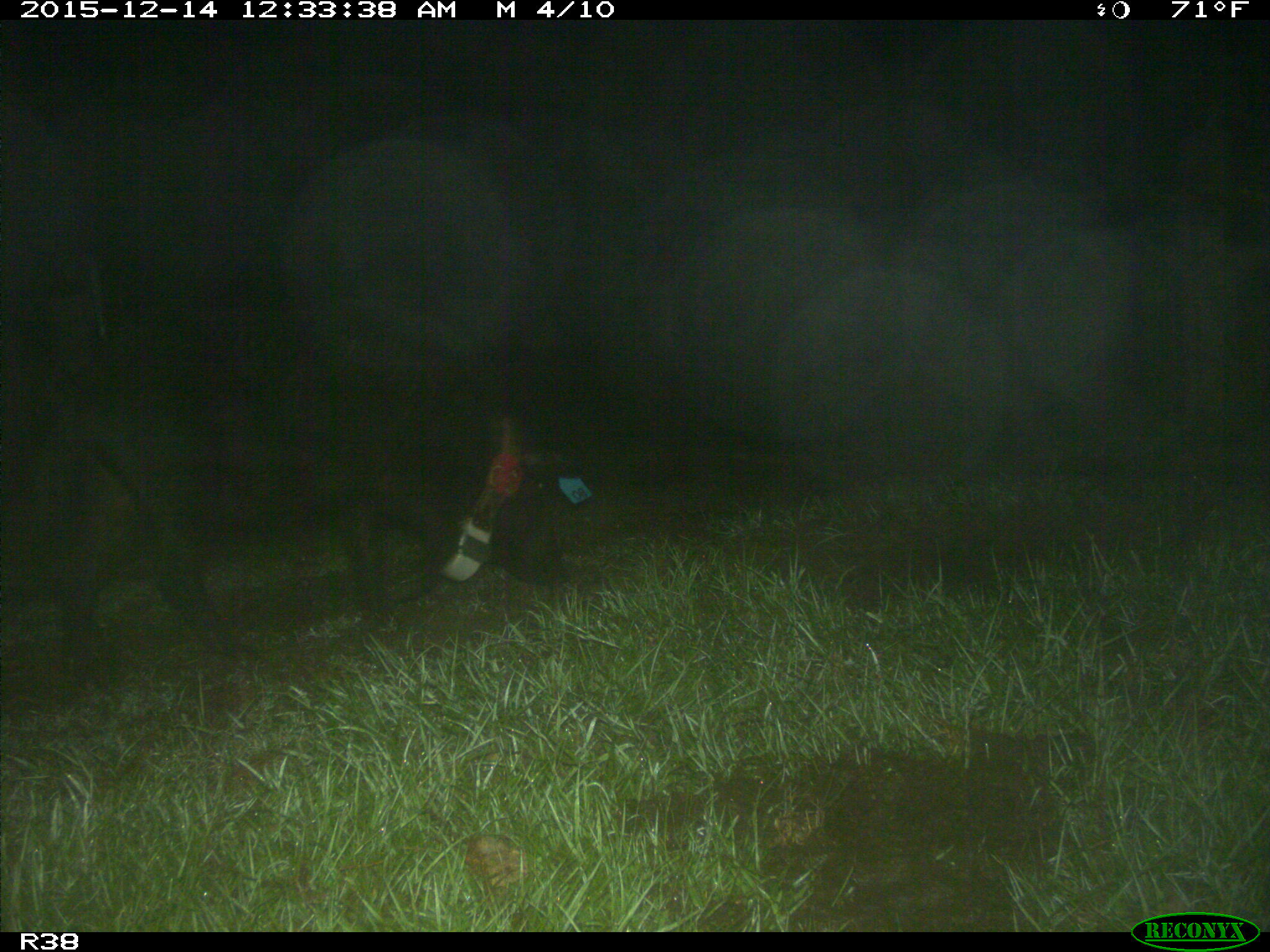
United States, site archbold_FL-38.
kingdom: Animalia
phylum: Chordata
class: Mammalia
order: Artiodactyla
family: Suidae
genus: Sus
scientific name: Sus scrofa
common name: wild boar